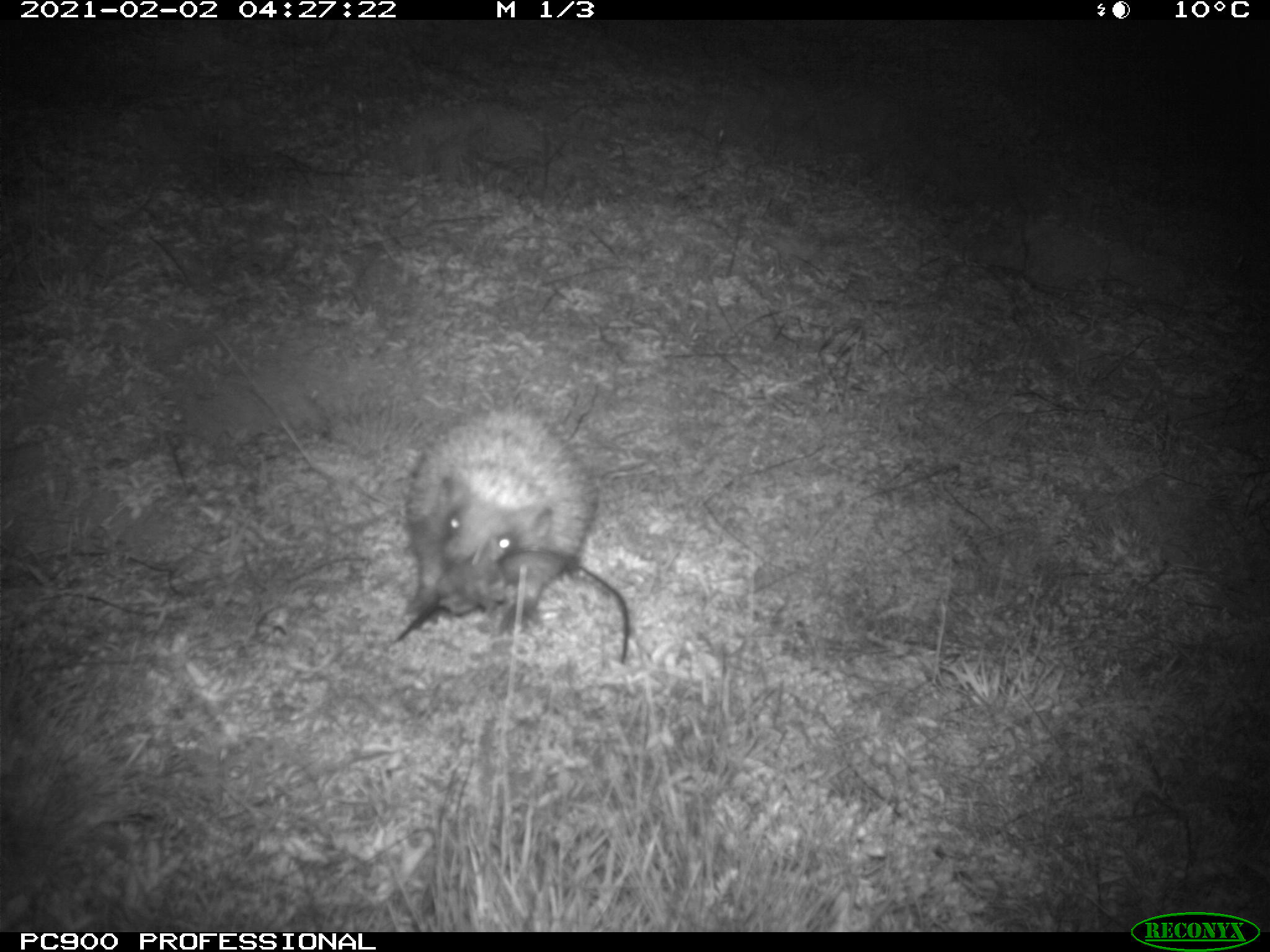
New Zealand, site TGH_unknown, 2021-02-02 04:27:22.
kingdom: Animalia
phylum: Chordata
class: Mammalia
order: Eulipotyphla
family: Erinaceidae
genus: Erinaceus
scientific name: Erinaceus europaeus europaeus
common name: european hedgehog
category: hedgehog